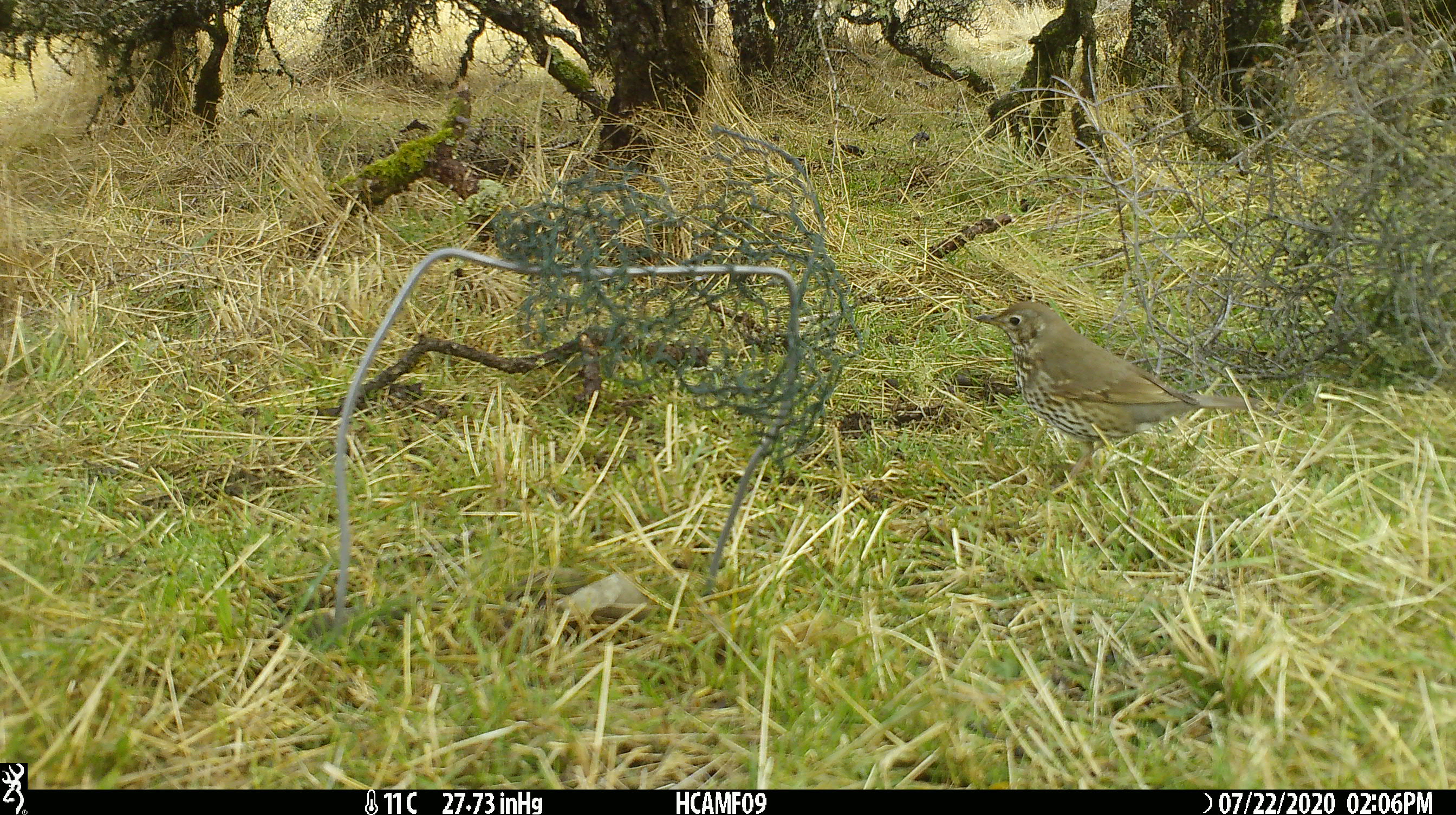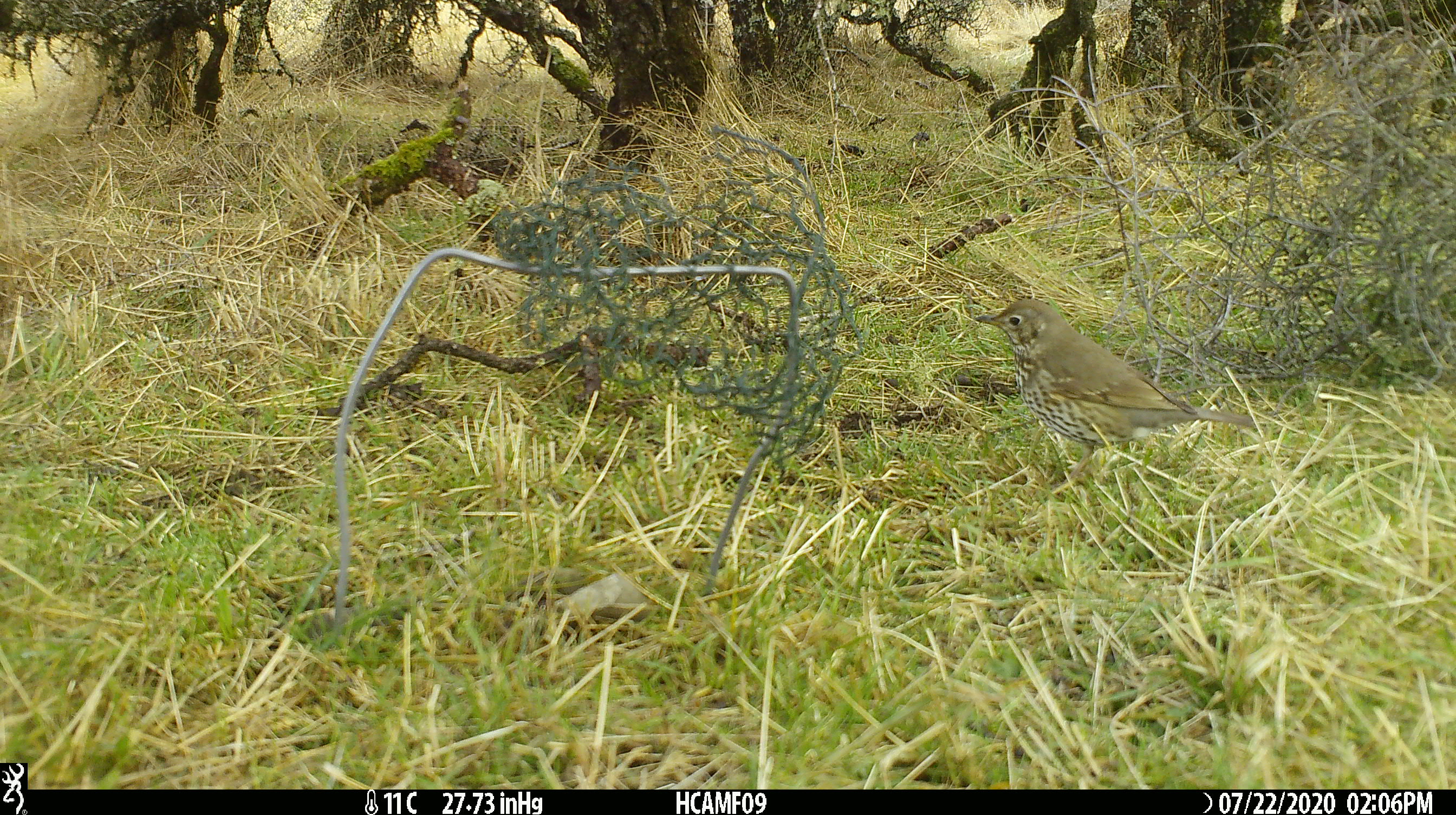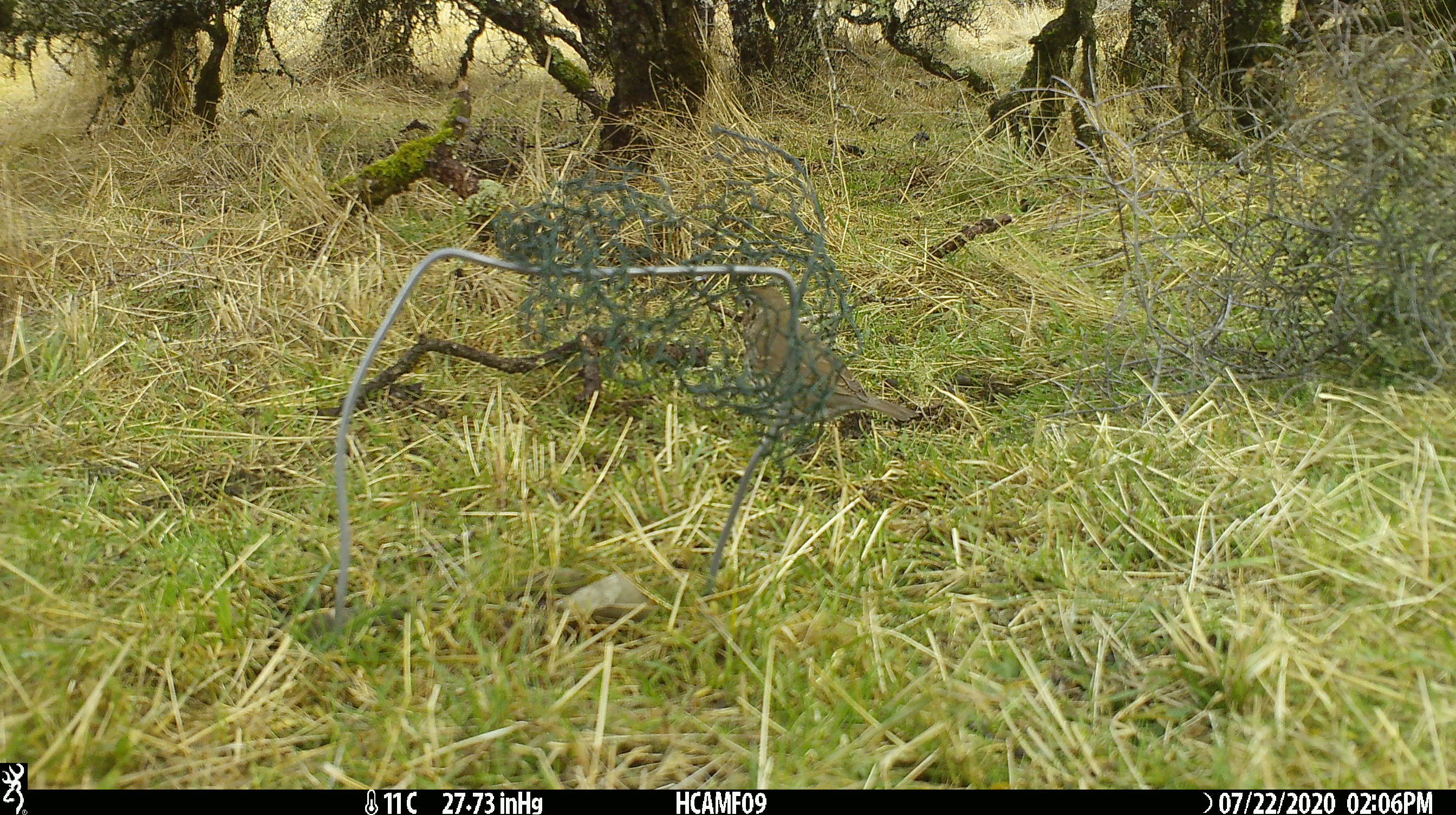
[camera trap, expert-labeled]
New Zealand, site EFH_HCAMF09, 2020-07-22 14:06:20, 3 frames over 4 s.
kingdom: Animalia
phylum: Chordata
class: Aves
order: Passeriformes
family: Turdidae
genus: Turdus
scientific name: Turdus philomelos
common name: song thrush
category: thrush